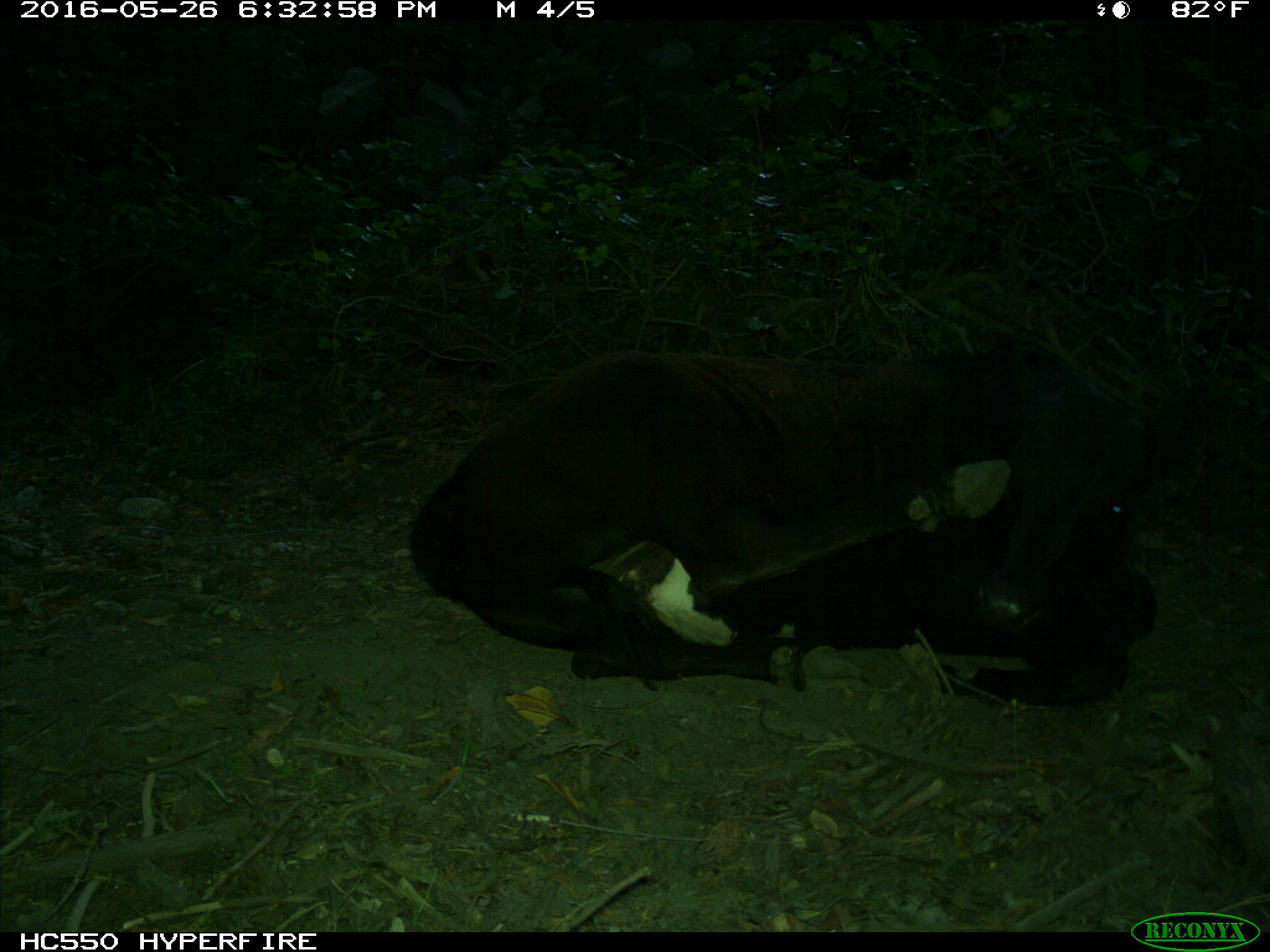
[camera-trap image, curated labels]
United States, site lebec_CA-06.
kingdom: Animalia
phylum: Chordata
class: Mammalia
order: Artiodactyla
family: Bovidae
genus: Bos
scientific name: Bos taurus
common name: domestic cow